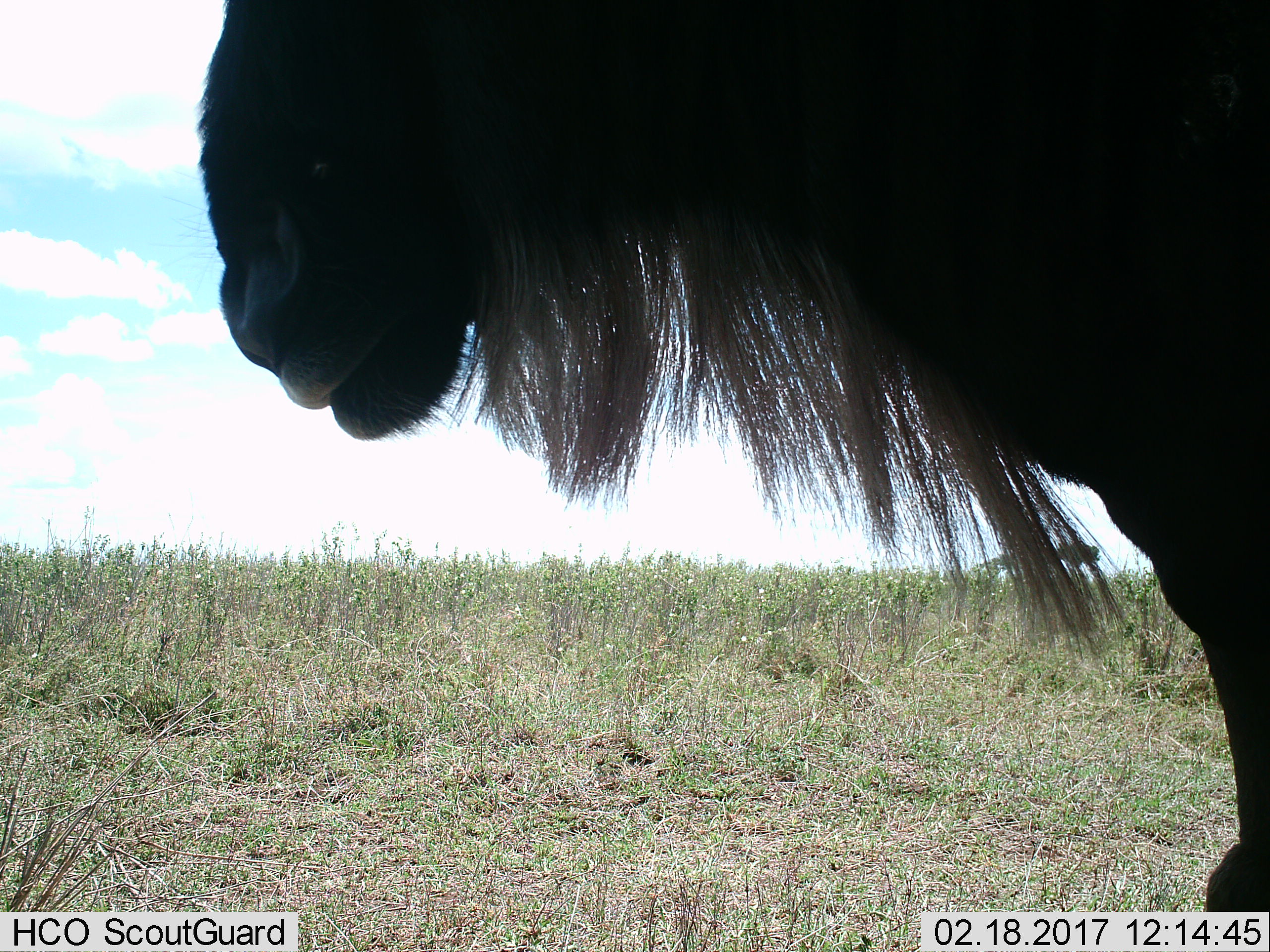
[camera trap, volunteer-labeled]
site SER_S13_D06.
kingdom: Animalia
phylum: Chordata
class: Mammalia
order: Artiodactyla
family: Bovidae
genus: Connochaetes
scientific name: Connochaetes taurinus taurinus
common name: blue wildebeest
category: wildebeestblue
Wildebeestblue (blue wildebeest) (Connochaetes taurinus taurinus), count 1. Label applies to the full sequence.